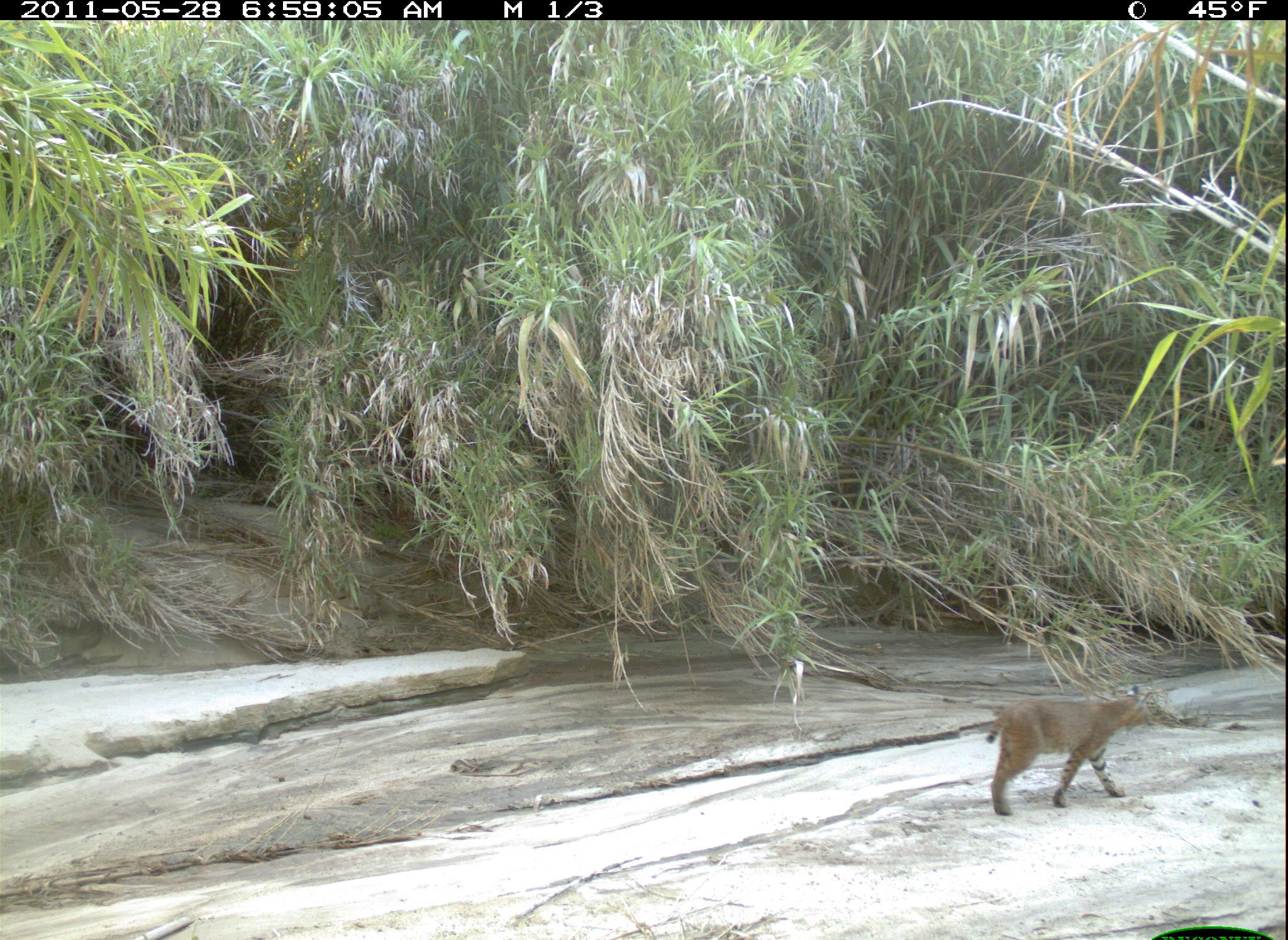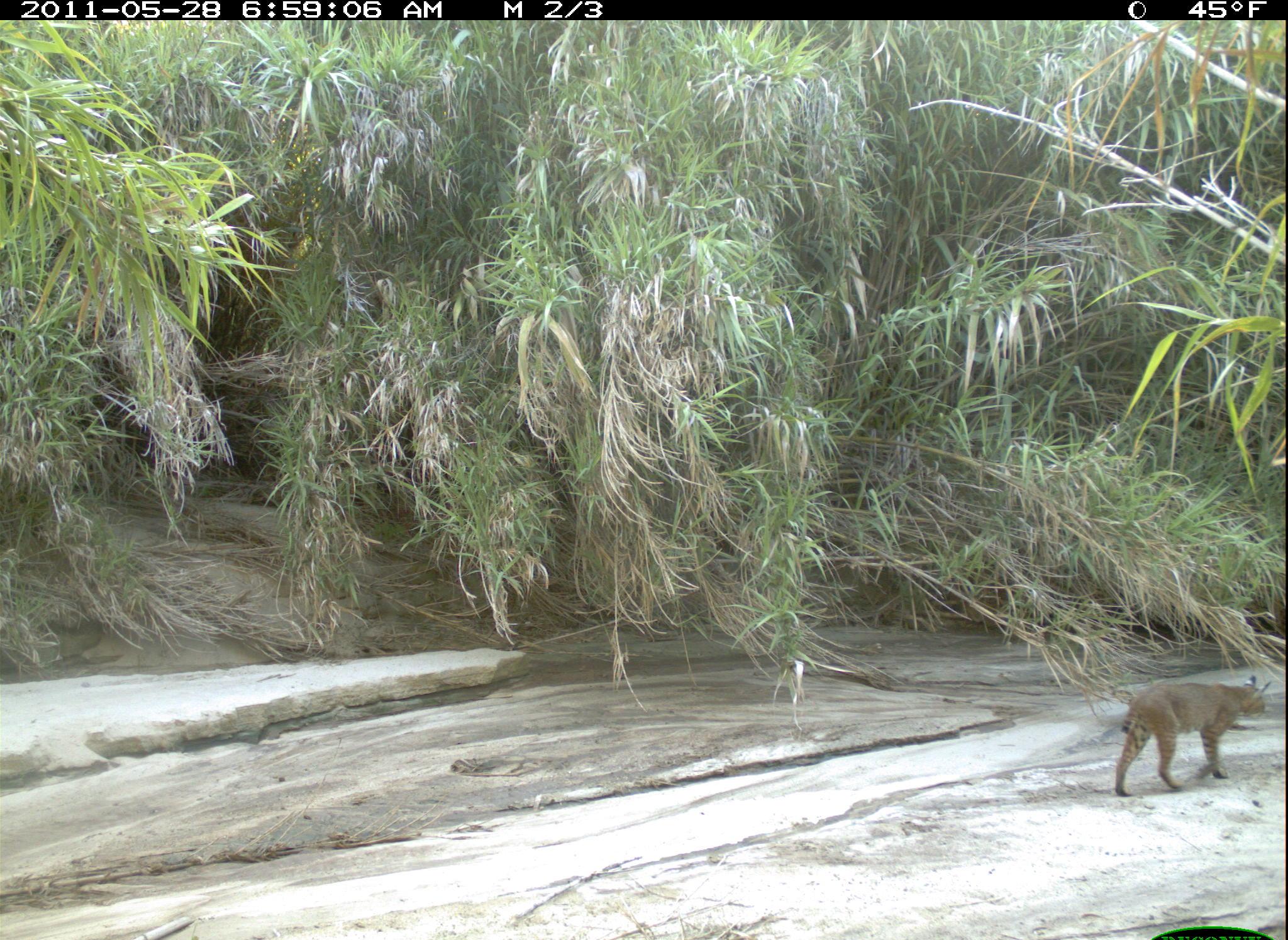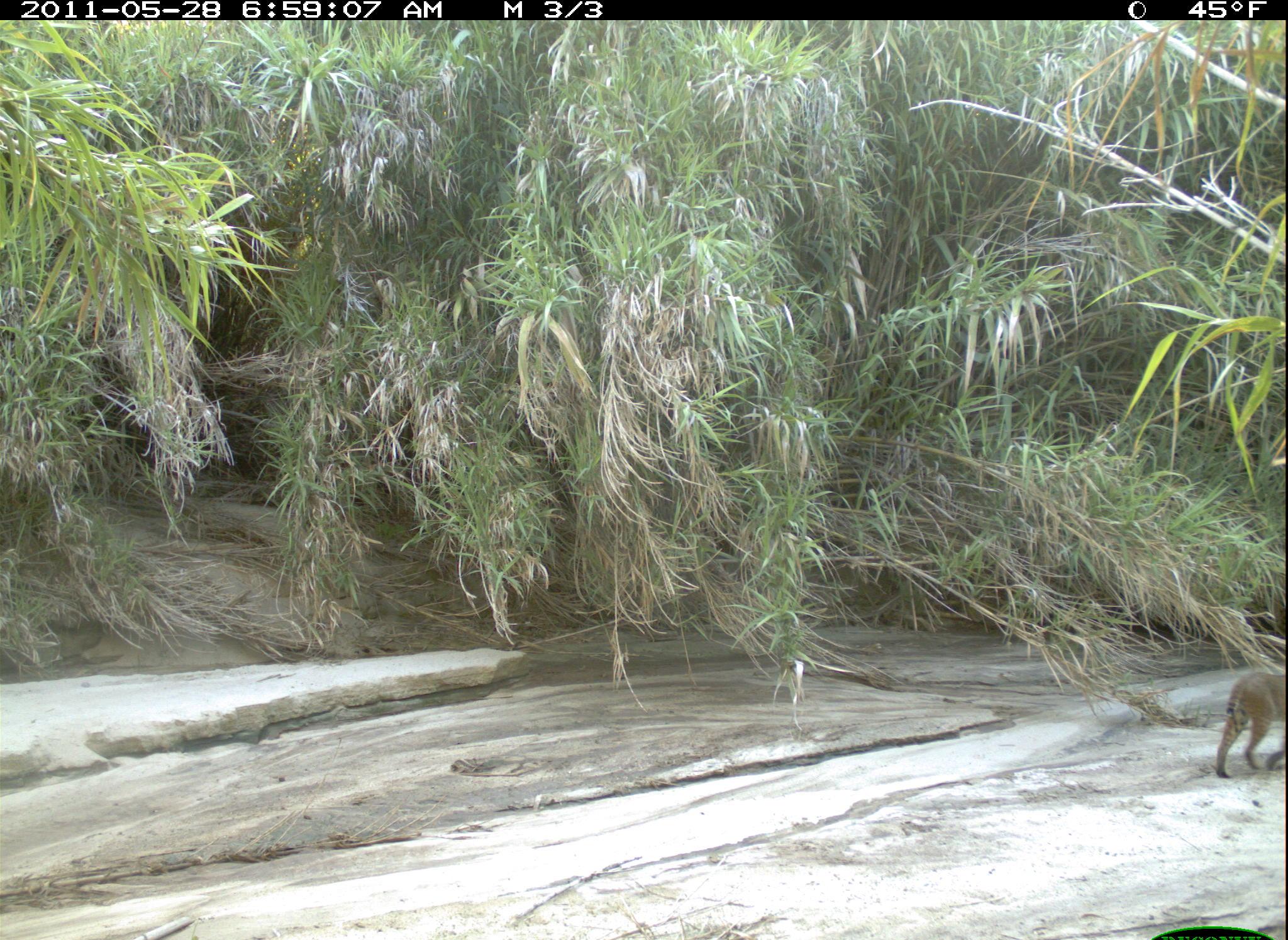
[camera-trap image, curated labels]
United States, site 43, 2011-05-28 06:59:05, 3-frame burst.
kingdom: Animalia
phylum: Chordata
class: Mammalia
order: Carnivora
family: Felidae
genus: Lynx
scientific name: Lynx rufus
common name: bobcat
Bobcat (Lynx rufus).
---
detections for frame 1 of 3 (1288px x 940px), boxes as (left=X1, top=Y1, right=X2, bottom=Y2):
bobcat: (left=976, top=680, right=1162, bottom=815)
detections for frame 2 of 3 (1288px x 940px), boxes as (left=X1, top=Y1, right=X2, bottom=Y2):
bobcat: (left=1107, top=672, right=1274, bottom=799)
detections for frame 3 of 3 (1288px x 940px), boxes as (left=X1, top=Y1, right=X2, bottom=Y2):
bobcat: (left=1211, top=652, right=1285, bottom=794)